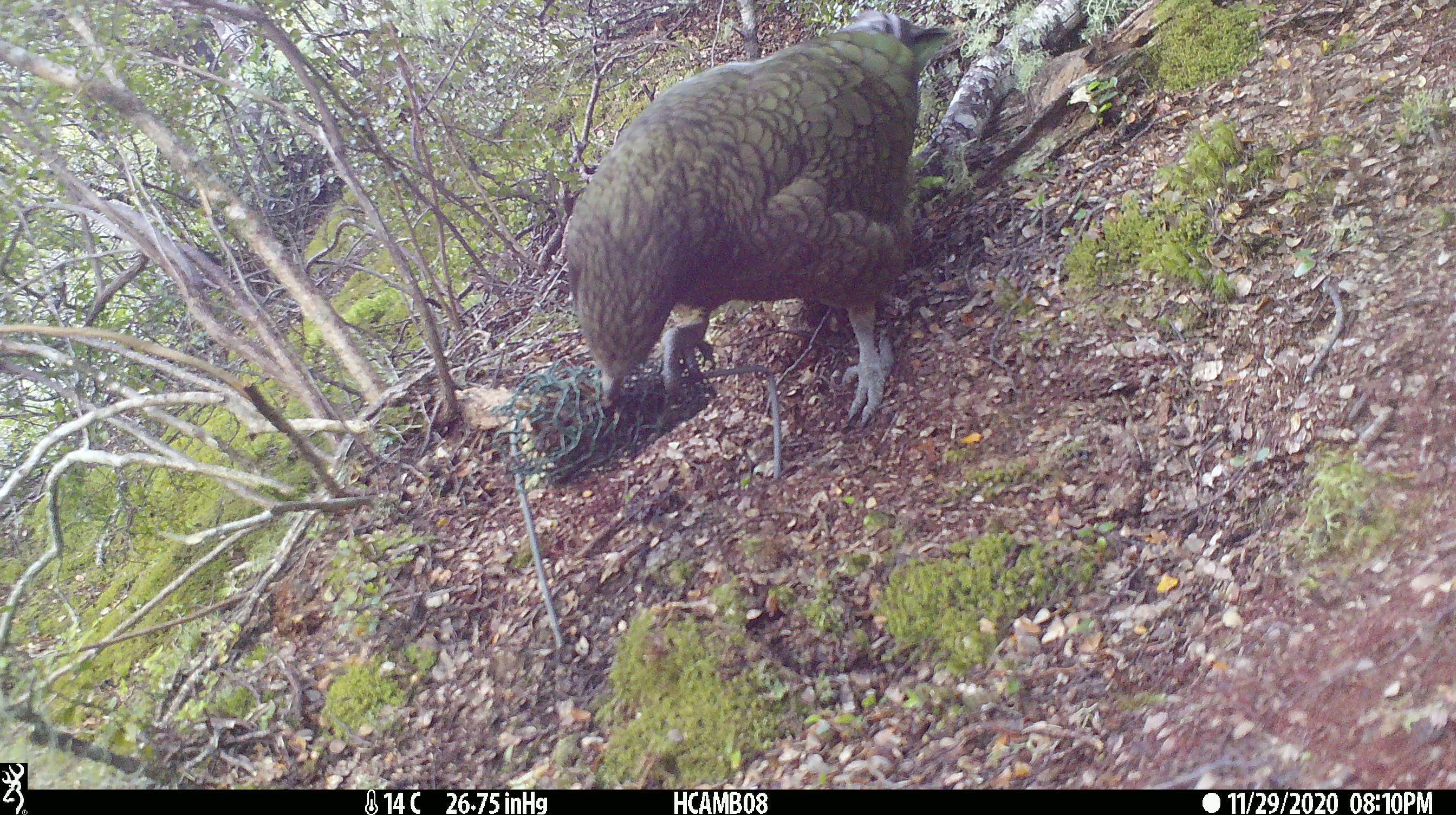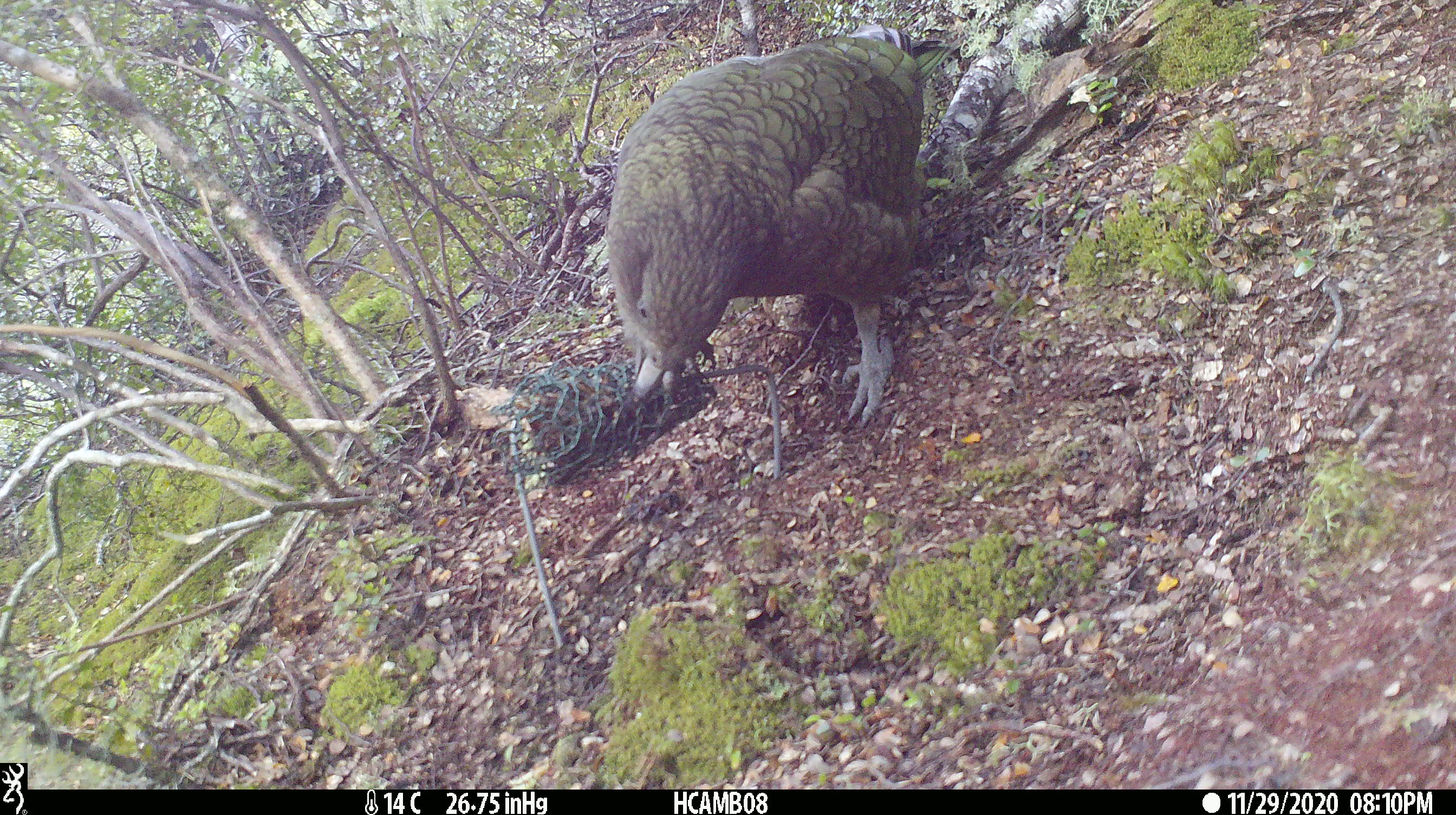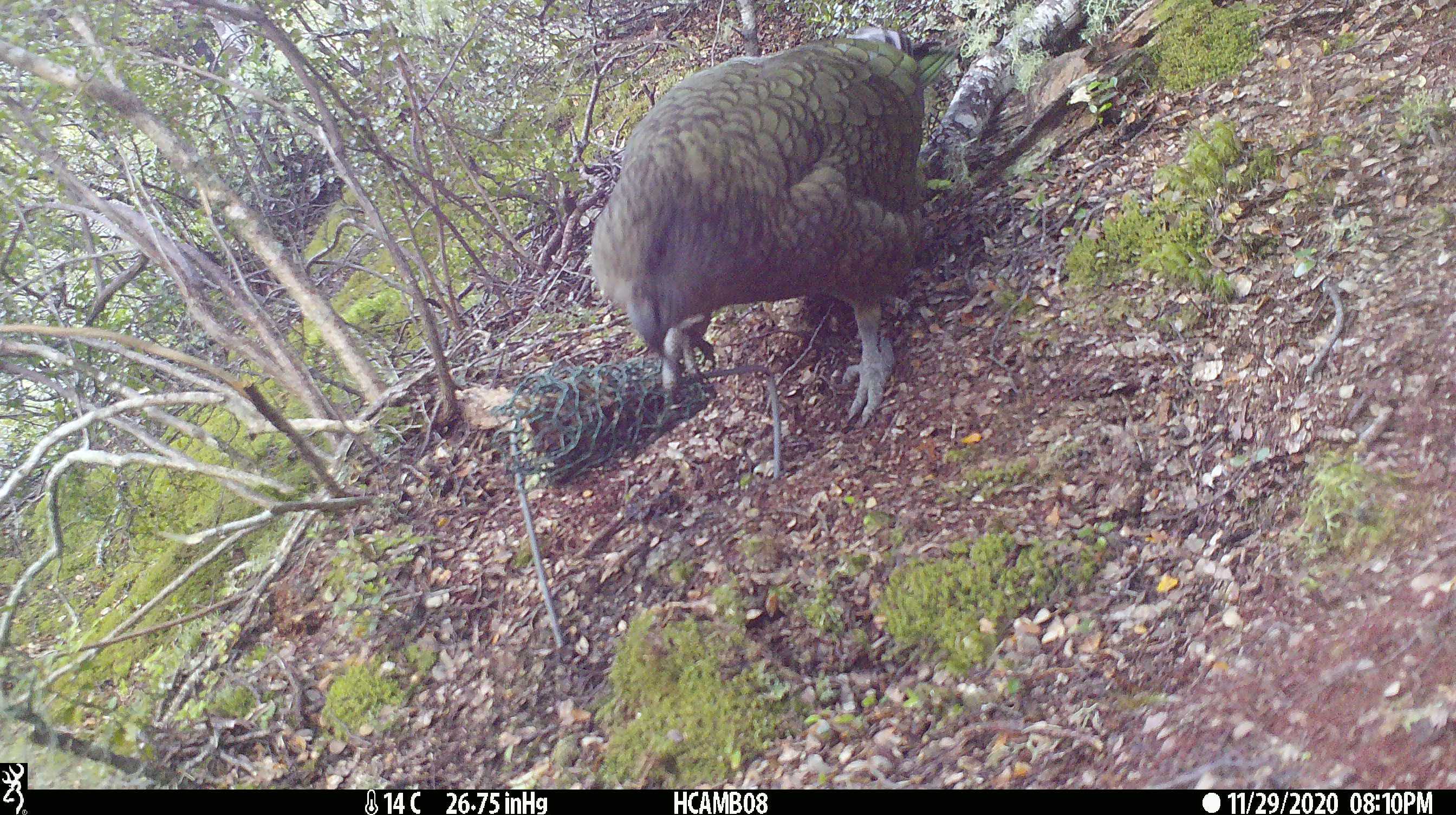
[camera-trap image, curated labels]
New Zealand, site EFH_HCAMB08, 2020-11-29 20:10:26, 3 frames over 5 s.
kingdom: Animalia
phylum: Chordata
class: Aves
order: Psittaciformes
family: Strigopidae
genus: Nestor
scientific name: Nestor notabilis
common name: kea